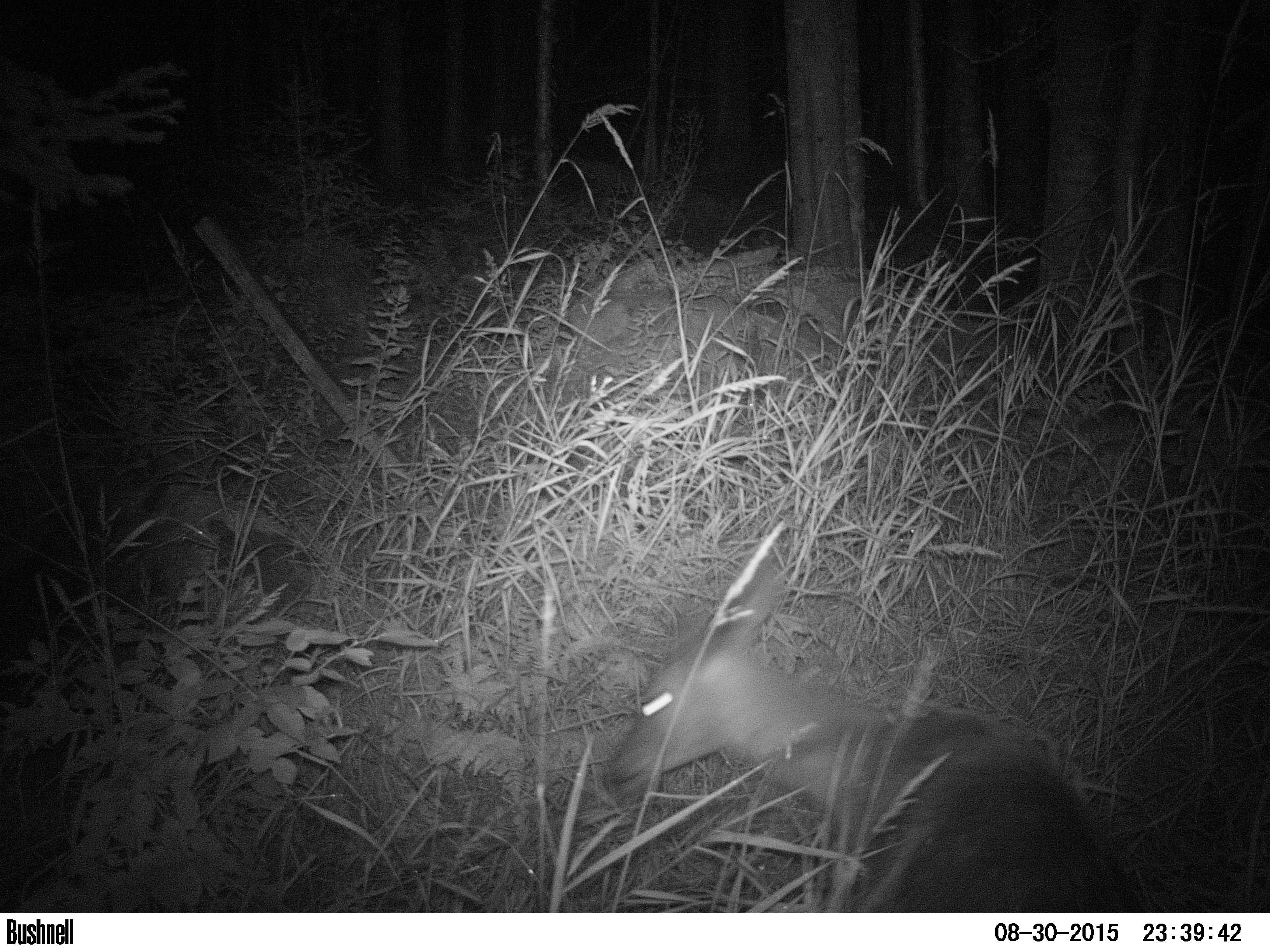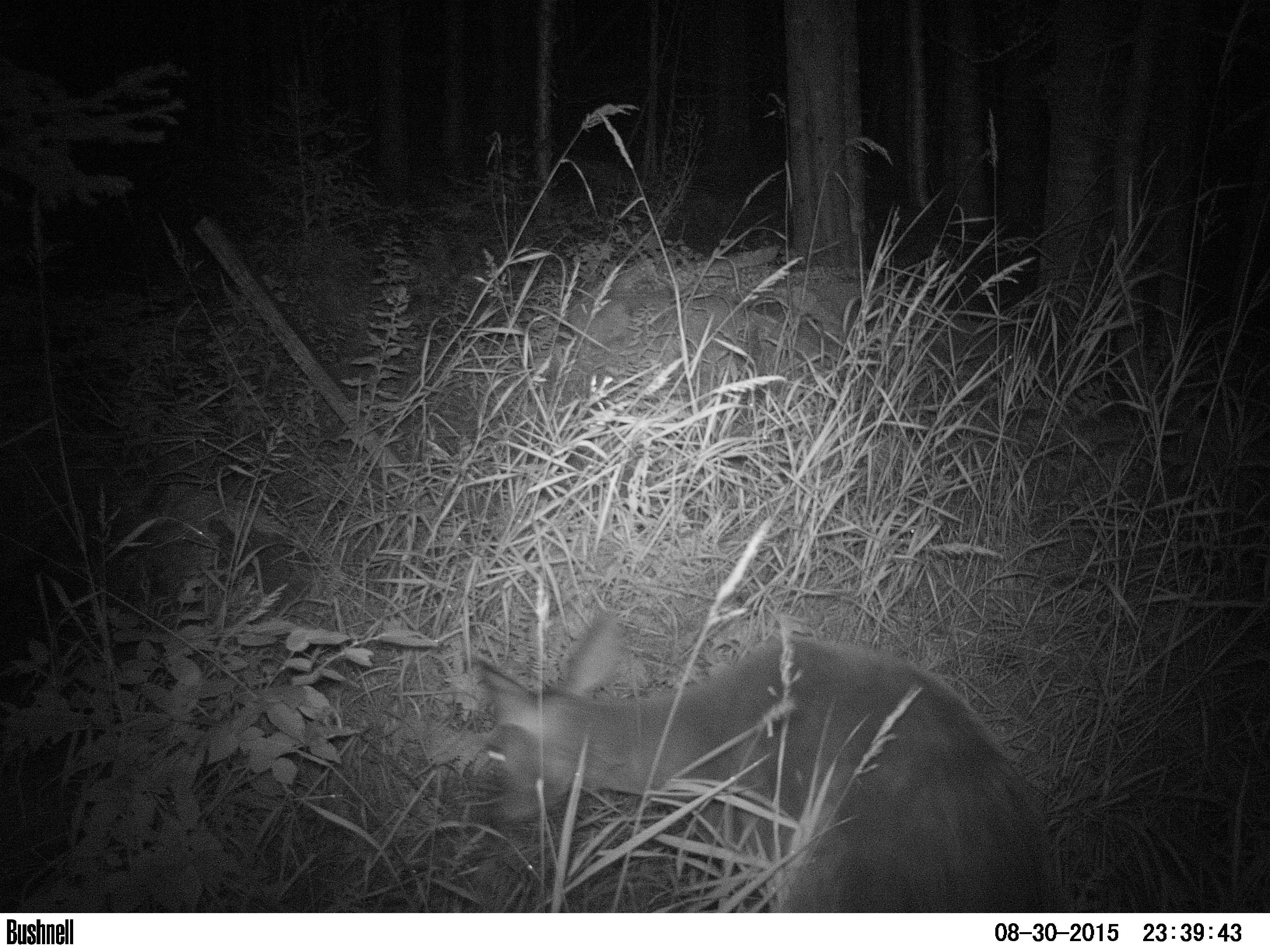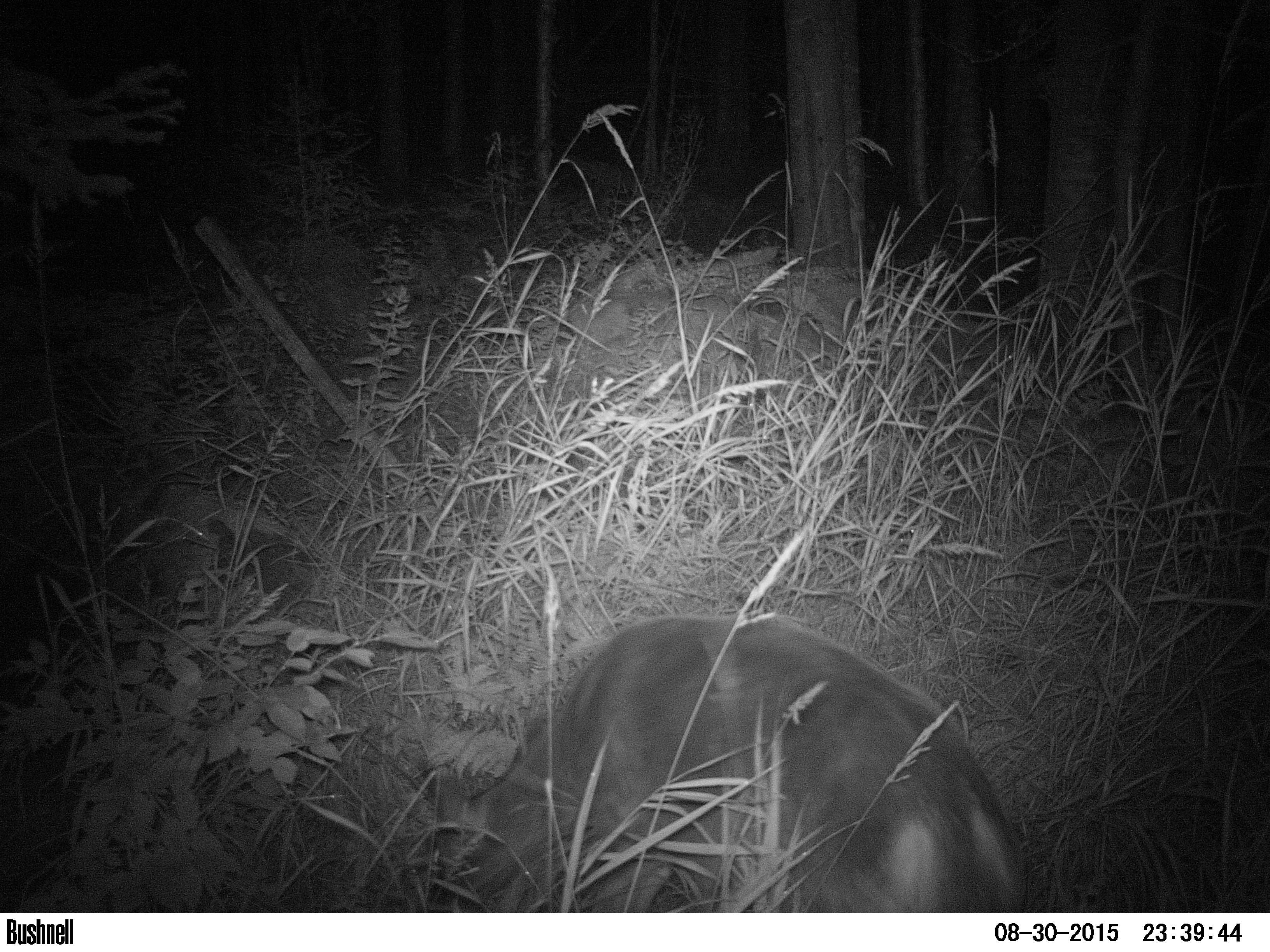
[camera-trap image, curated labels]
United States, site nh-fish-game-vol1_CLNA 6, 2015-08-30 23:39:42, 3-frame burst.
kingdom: Animalia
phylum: Chordata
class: Mammalia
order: Artiodactyla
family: Cervidae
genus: Odocoileus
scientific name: Odocoileus virginianus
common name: white-tailed deer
White-tailed deer (Odocoileus virginianus).